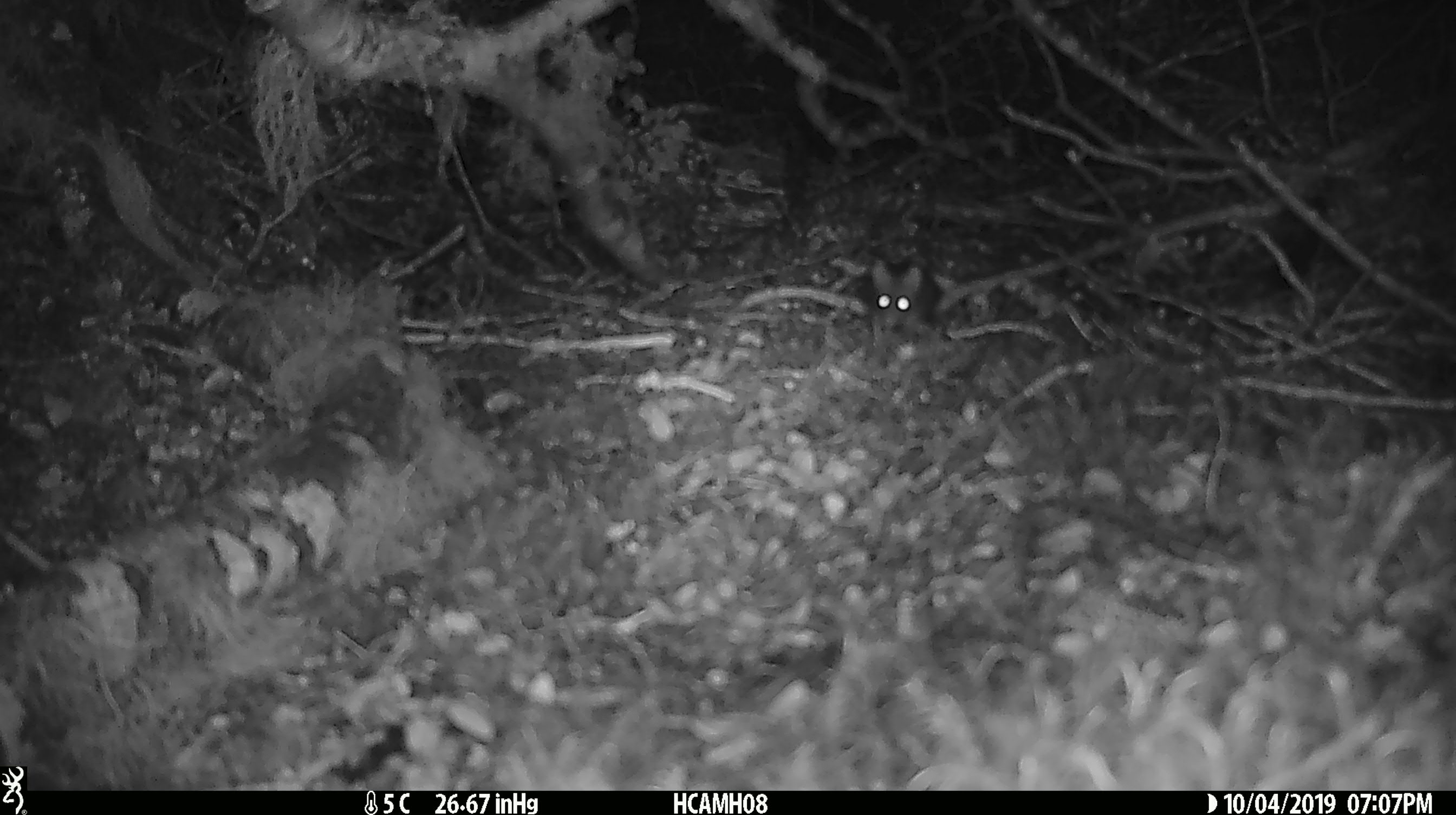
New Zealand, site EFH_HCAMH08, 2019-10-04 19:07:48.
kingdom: Animalia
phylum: Chordata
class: Mammalia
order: Rodentia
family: Muridae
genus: Mus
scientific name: Mus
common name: mouse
Mouse (Mus).